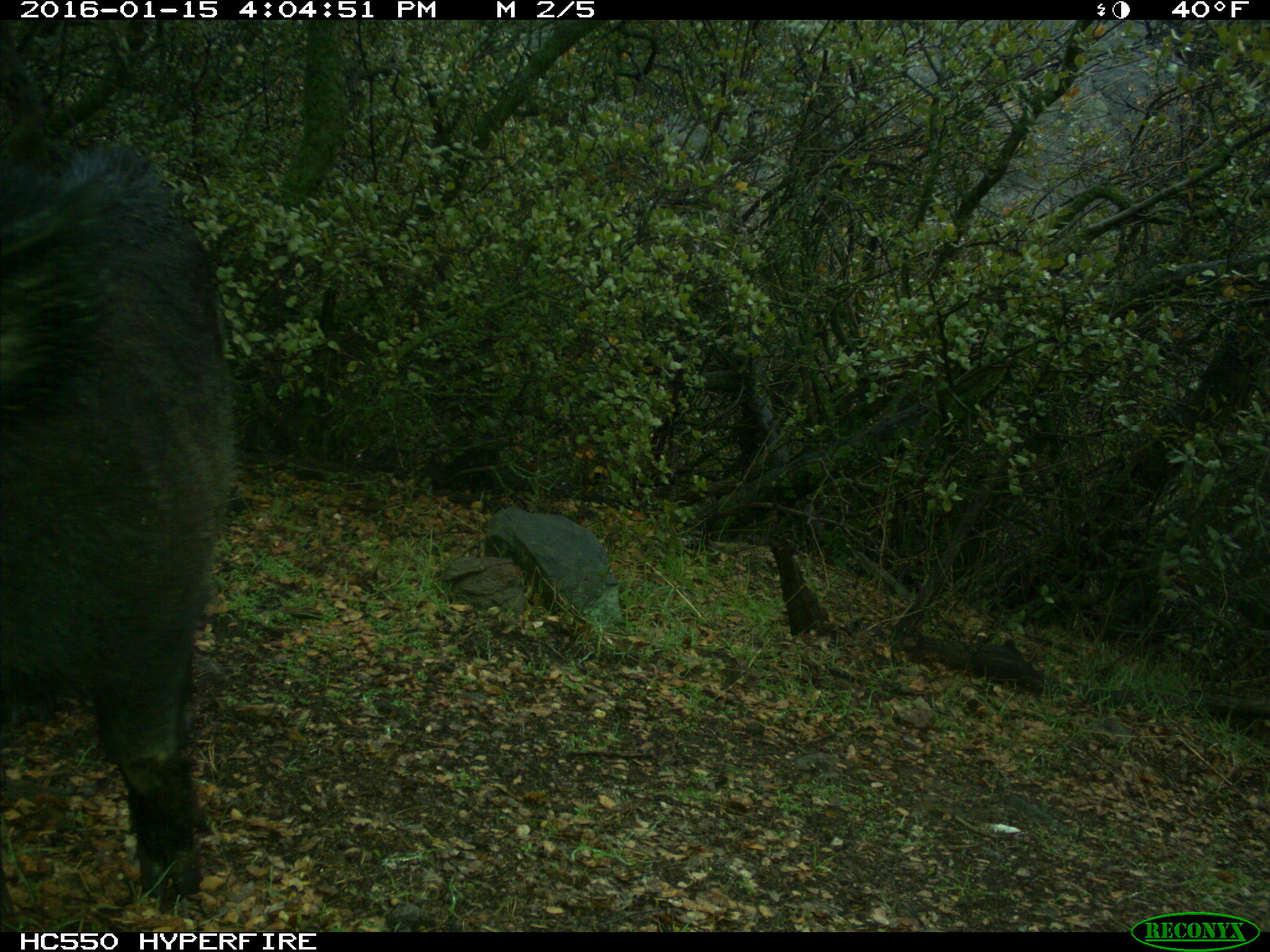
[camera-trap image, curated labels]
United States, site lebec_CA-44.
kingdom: Animalia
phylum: Chordata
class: Mammalia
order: Artiodactyla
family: Suidae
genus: Sus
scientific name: Sus scrofa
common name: wild boar